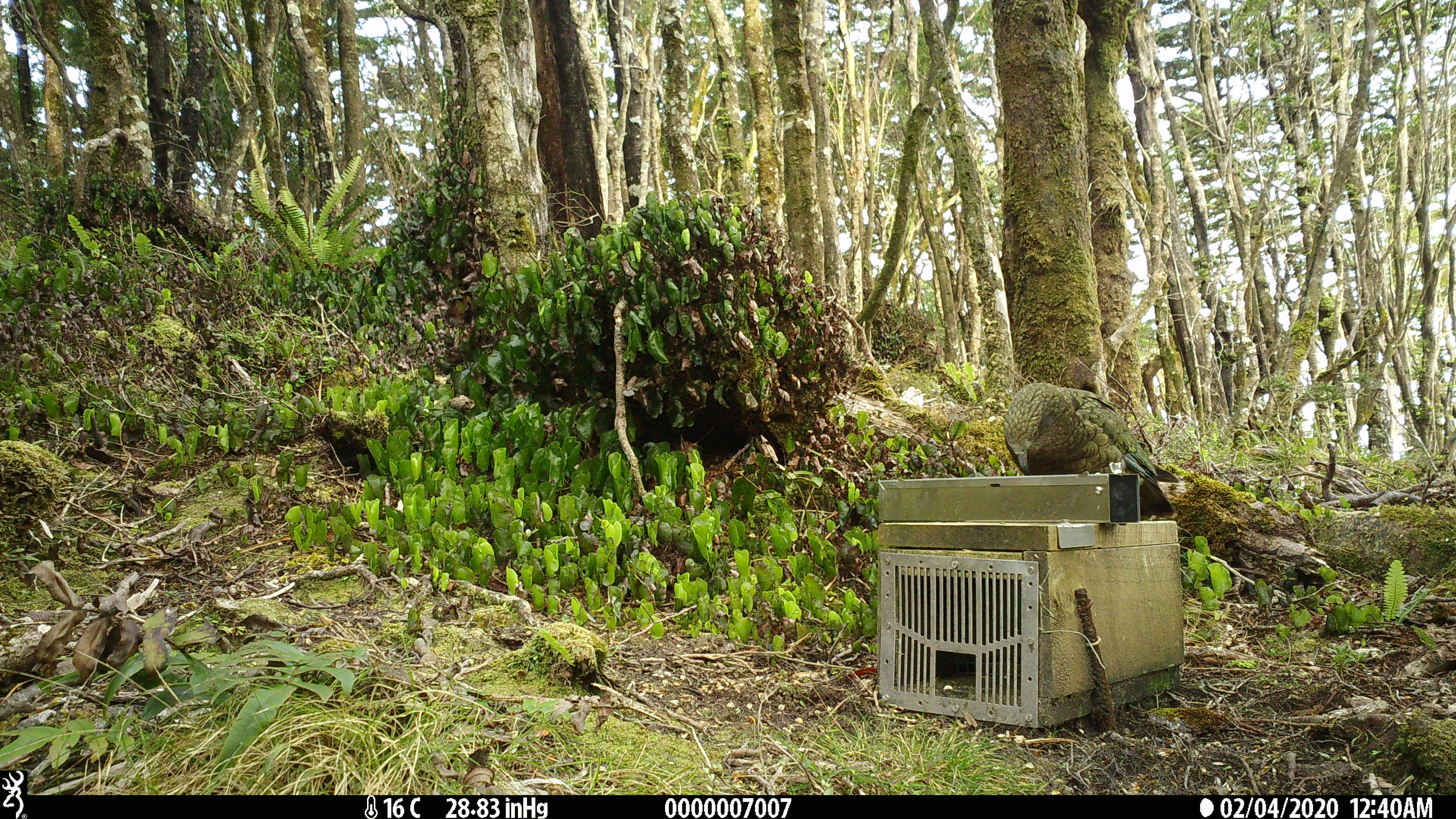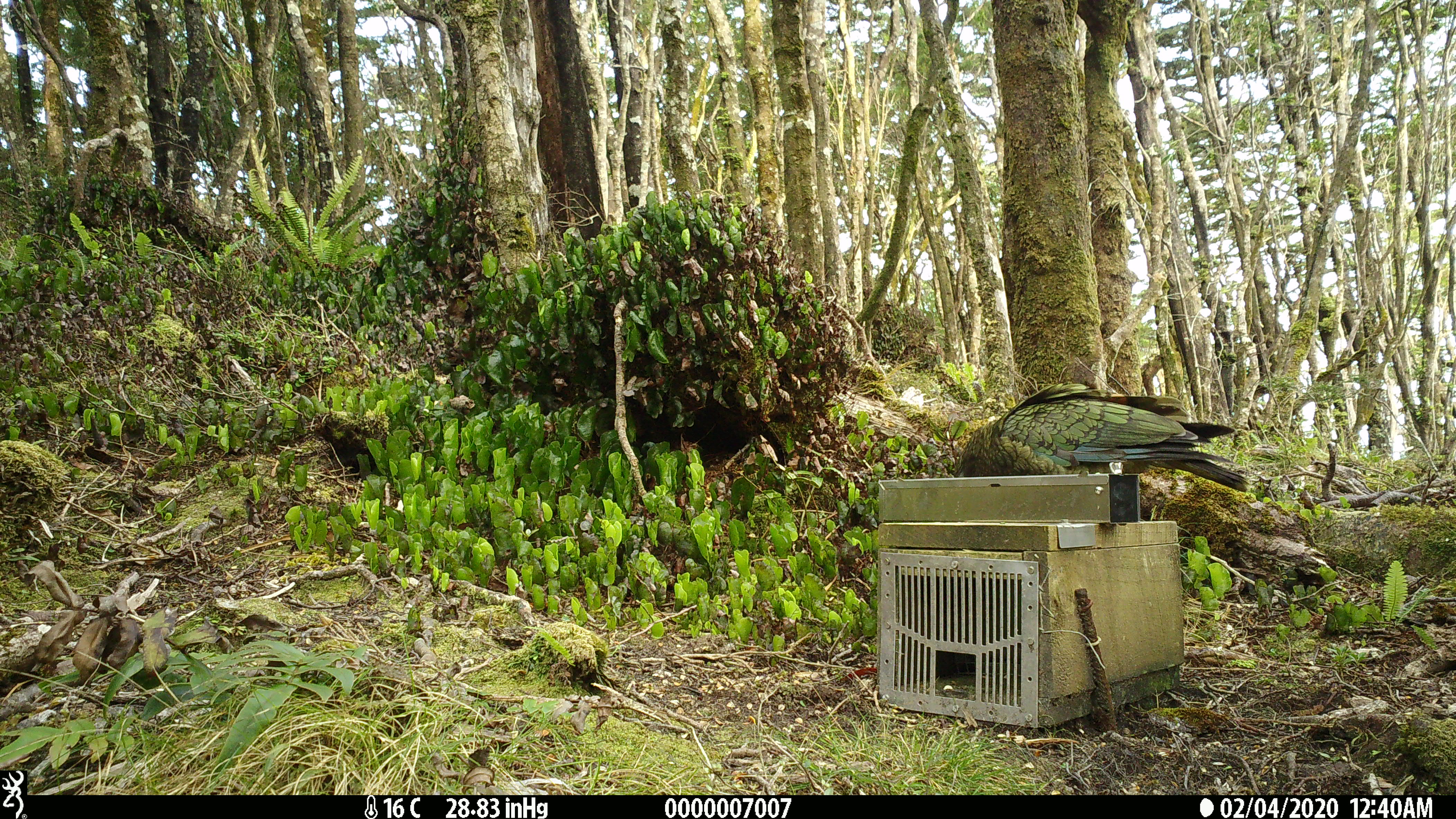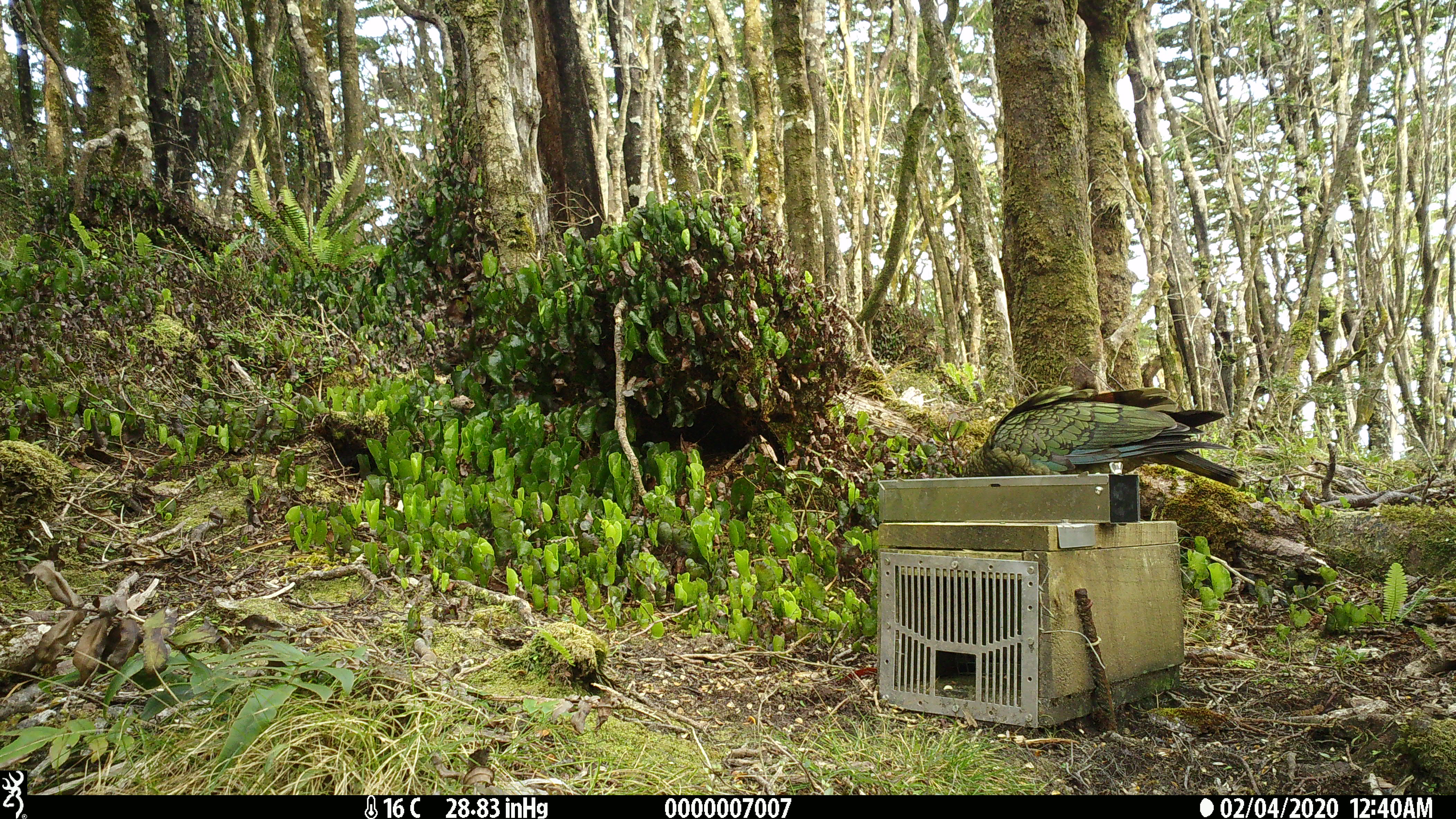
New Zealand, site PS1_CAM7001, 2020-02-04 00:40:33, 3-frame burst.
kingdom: Animalia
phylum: Chordata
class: Aves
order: Psittaciformes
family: Strigopidae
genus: Nestor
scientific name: Nestor notabilis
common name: kea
Kea (Nestor notabilis).